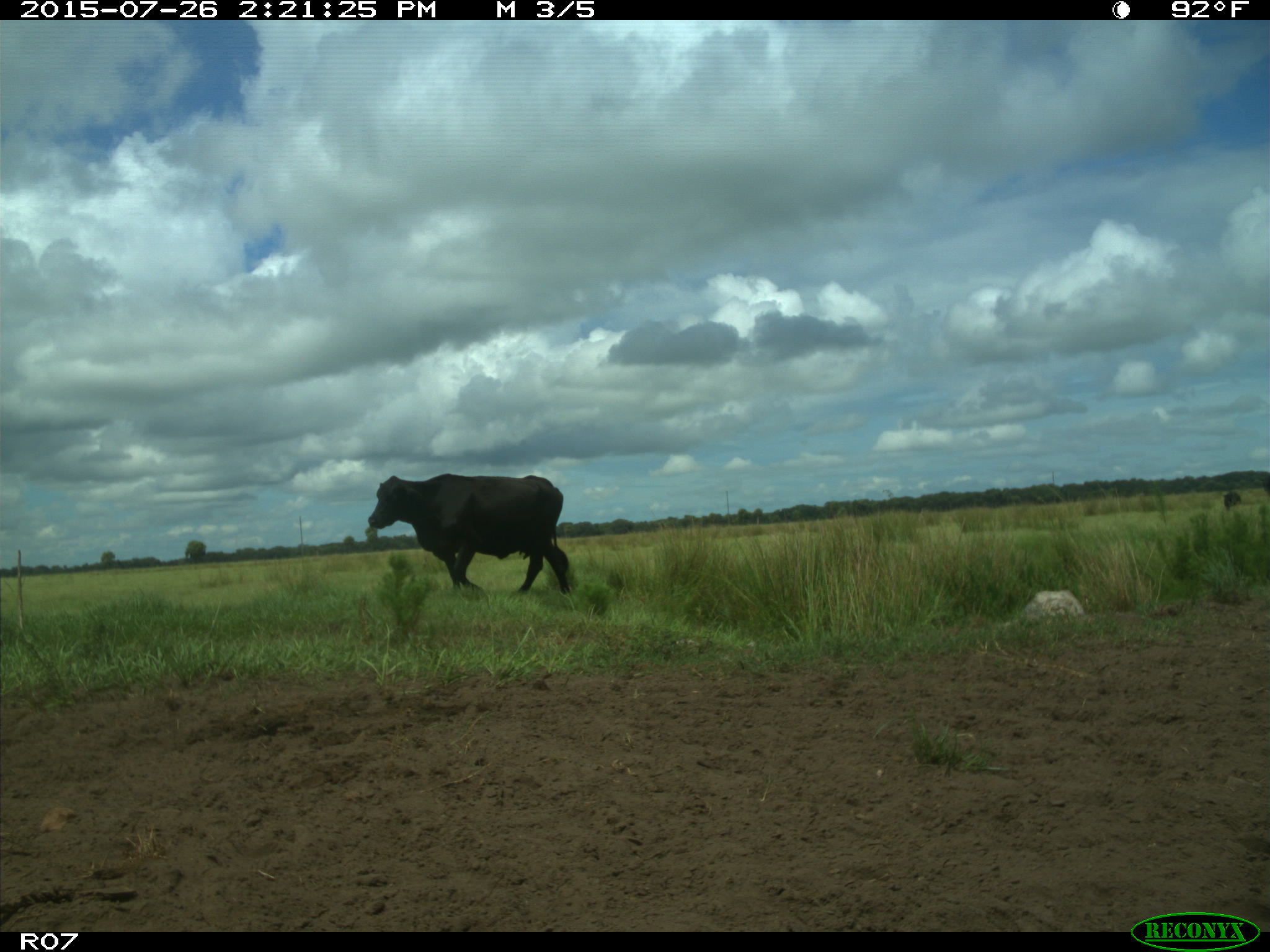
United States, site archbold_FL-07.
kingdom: Animalia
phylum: Chordata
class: Mammalia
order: Artiodactyla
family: Bovidae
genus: Bos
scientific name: Bos taurus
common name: domestic cow